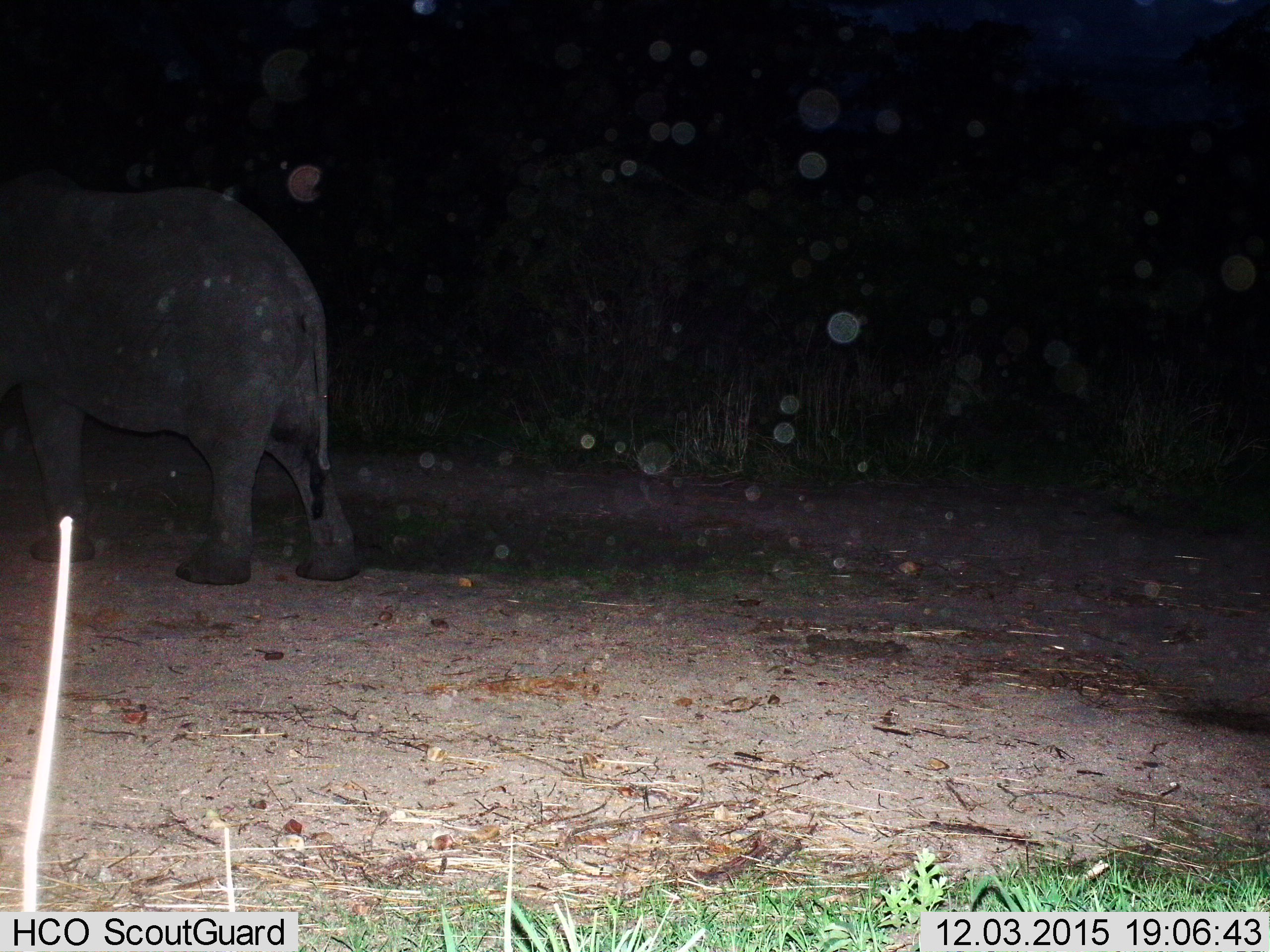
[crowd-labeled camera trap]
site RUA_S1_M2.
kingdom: Animalia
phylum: Chordata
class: Mammalia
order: Proboscidea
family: Elephantidae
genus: Loxodonta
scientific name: Loxodonta africana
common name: african bush elephant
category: elephant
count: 1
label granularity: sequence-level